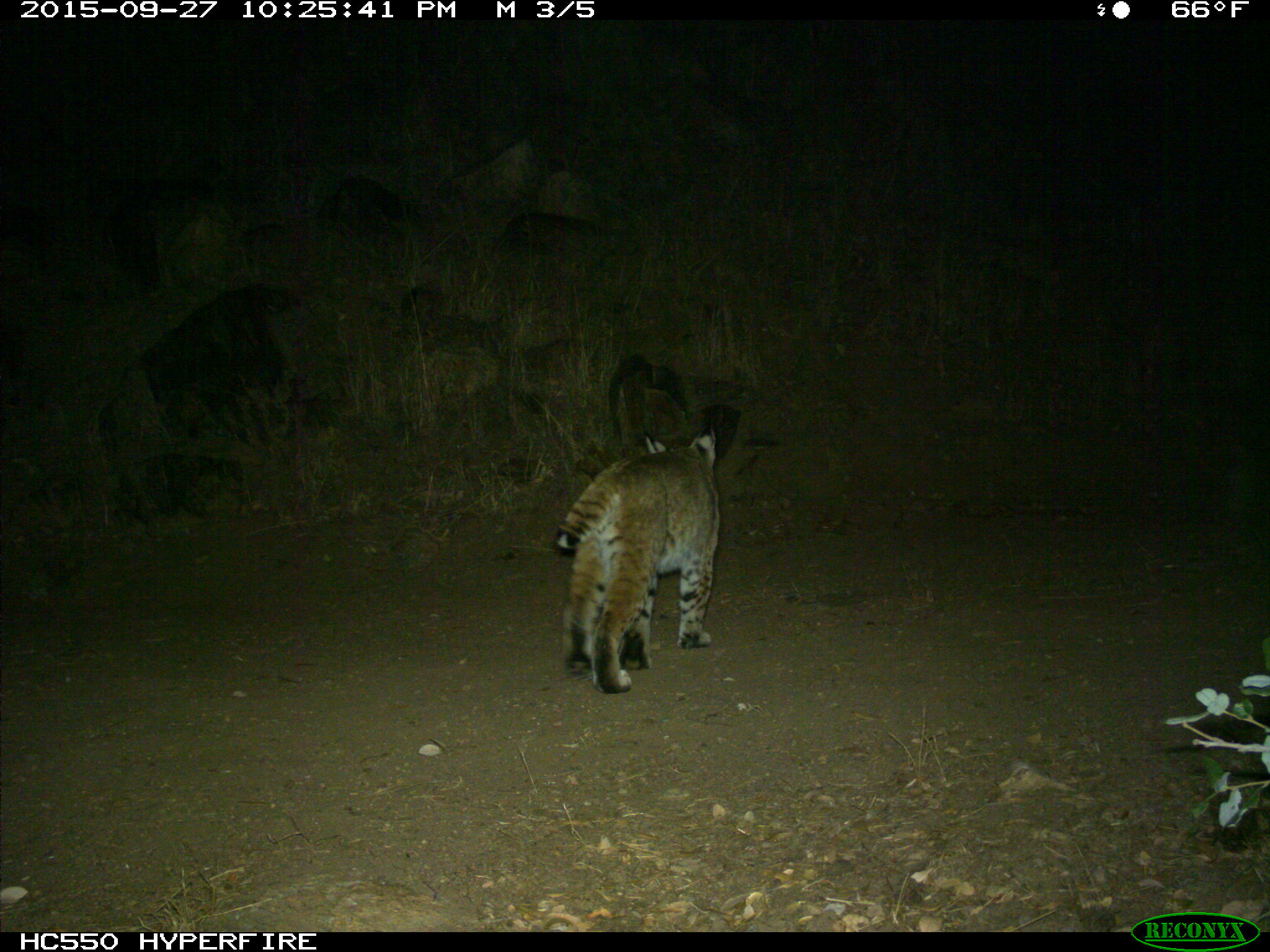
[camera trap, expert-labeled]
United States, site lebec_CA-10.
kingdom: Animalia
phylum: Chordata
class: Mammalia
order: Carnivora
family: Felidae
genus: Lynx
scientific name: Lynx rufus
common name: bobcat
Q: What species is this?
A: Lynx rufus (bobcat).